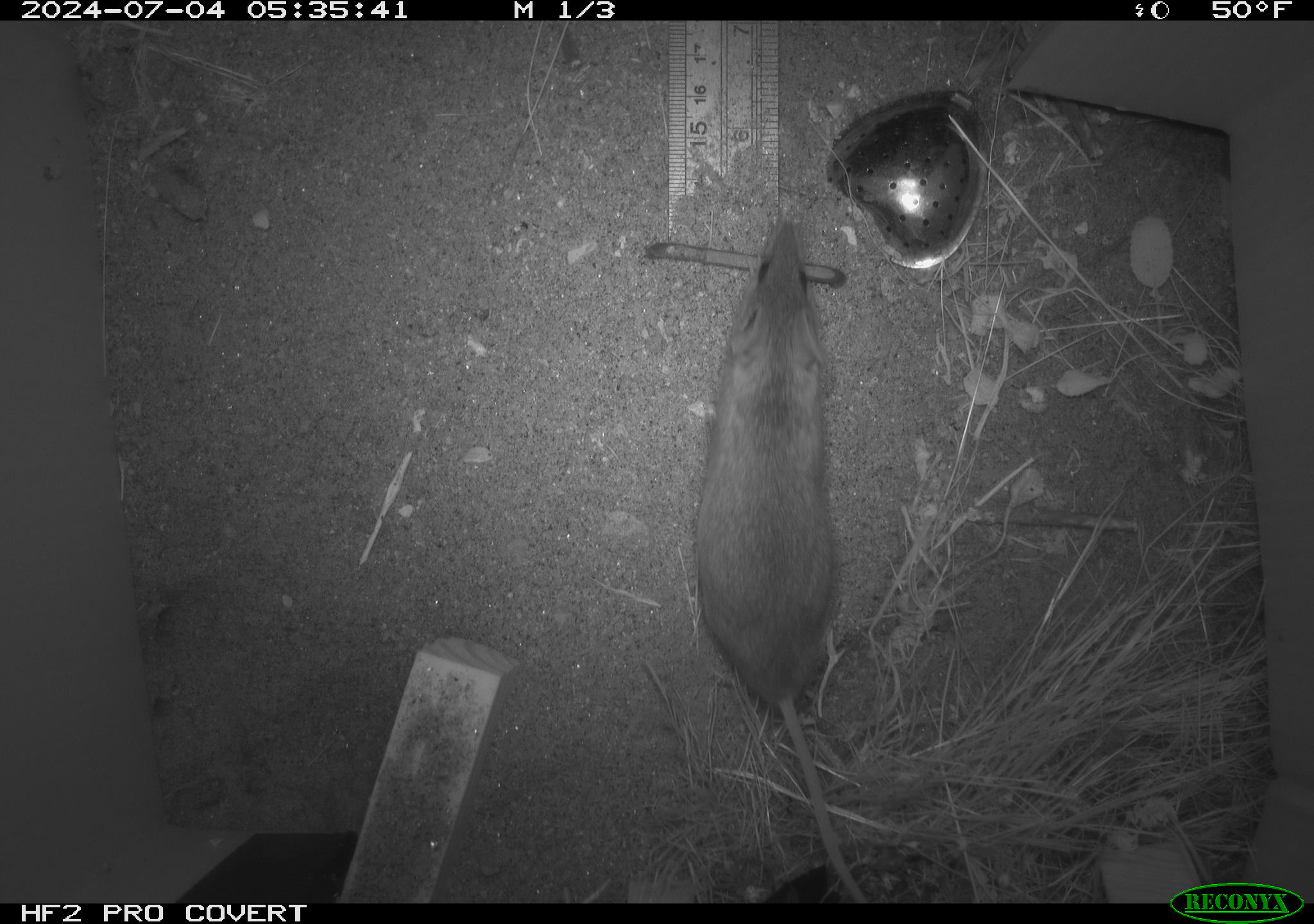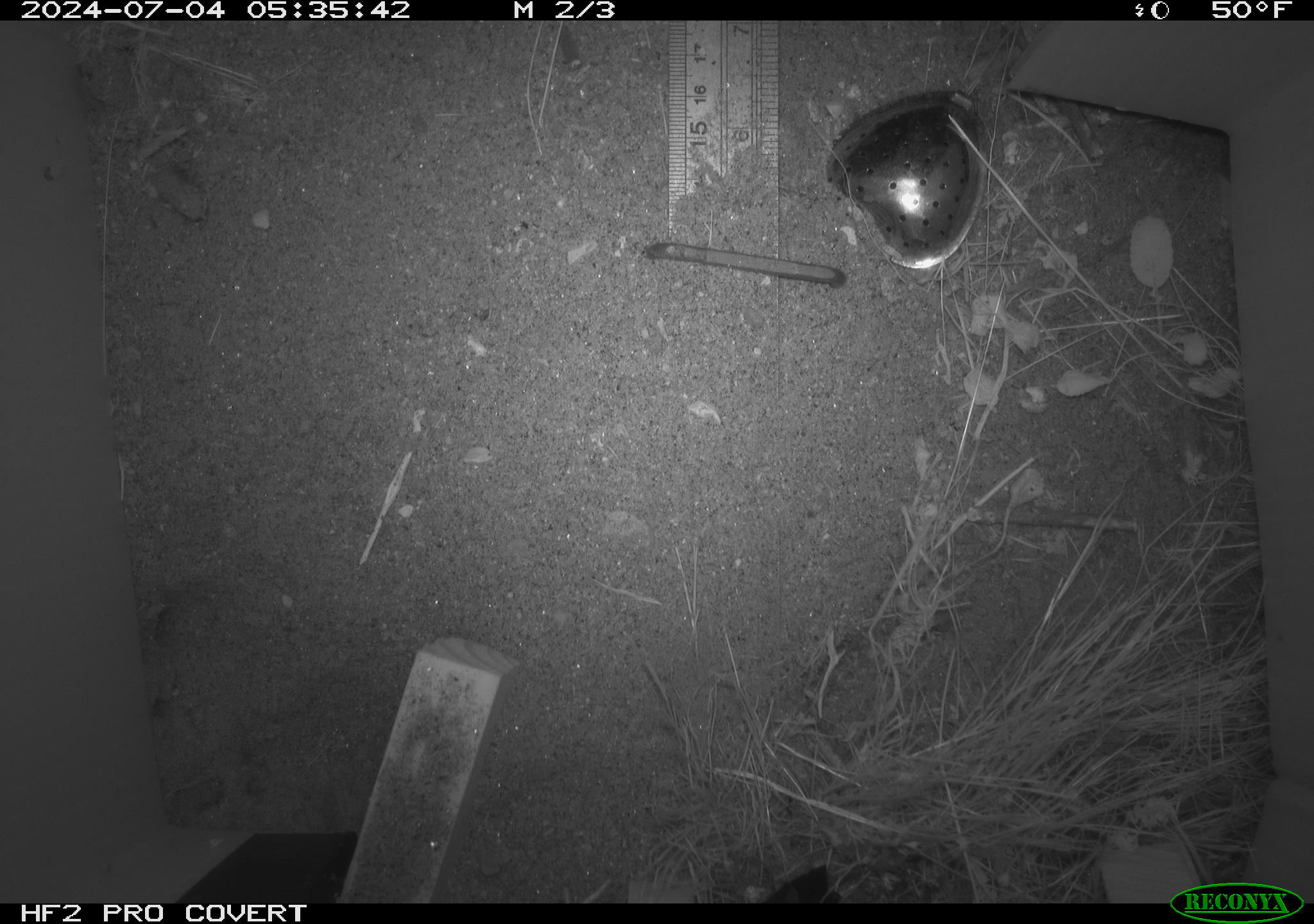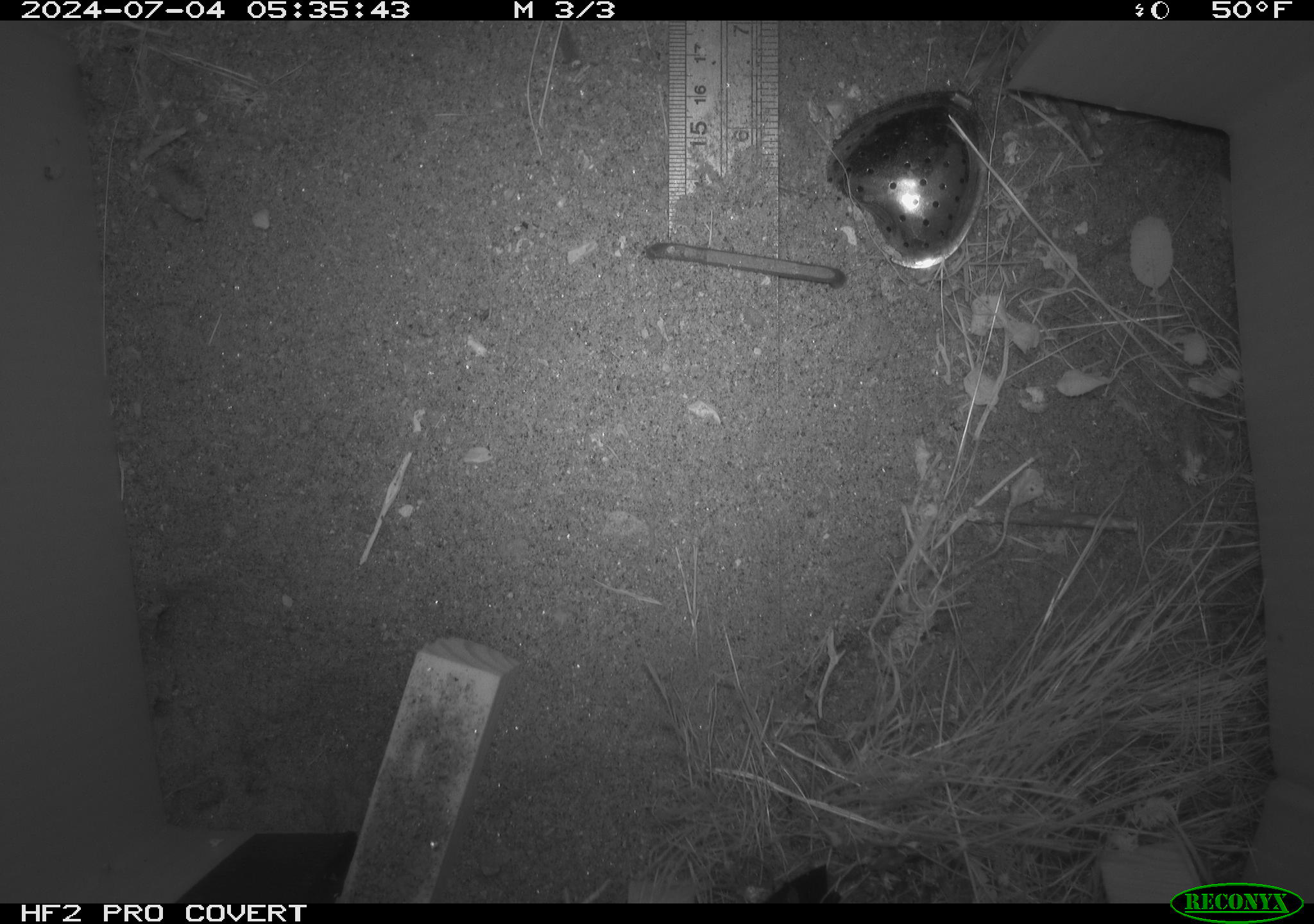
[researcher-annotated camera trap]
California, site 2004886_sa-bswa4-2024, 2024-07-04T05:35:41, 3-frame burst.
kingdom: Animalia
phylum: Chordata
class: Mammalia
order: Rodentia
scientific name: Rodentia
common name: rodent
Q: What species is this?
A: Rodent (Rodentia).